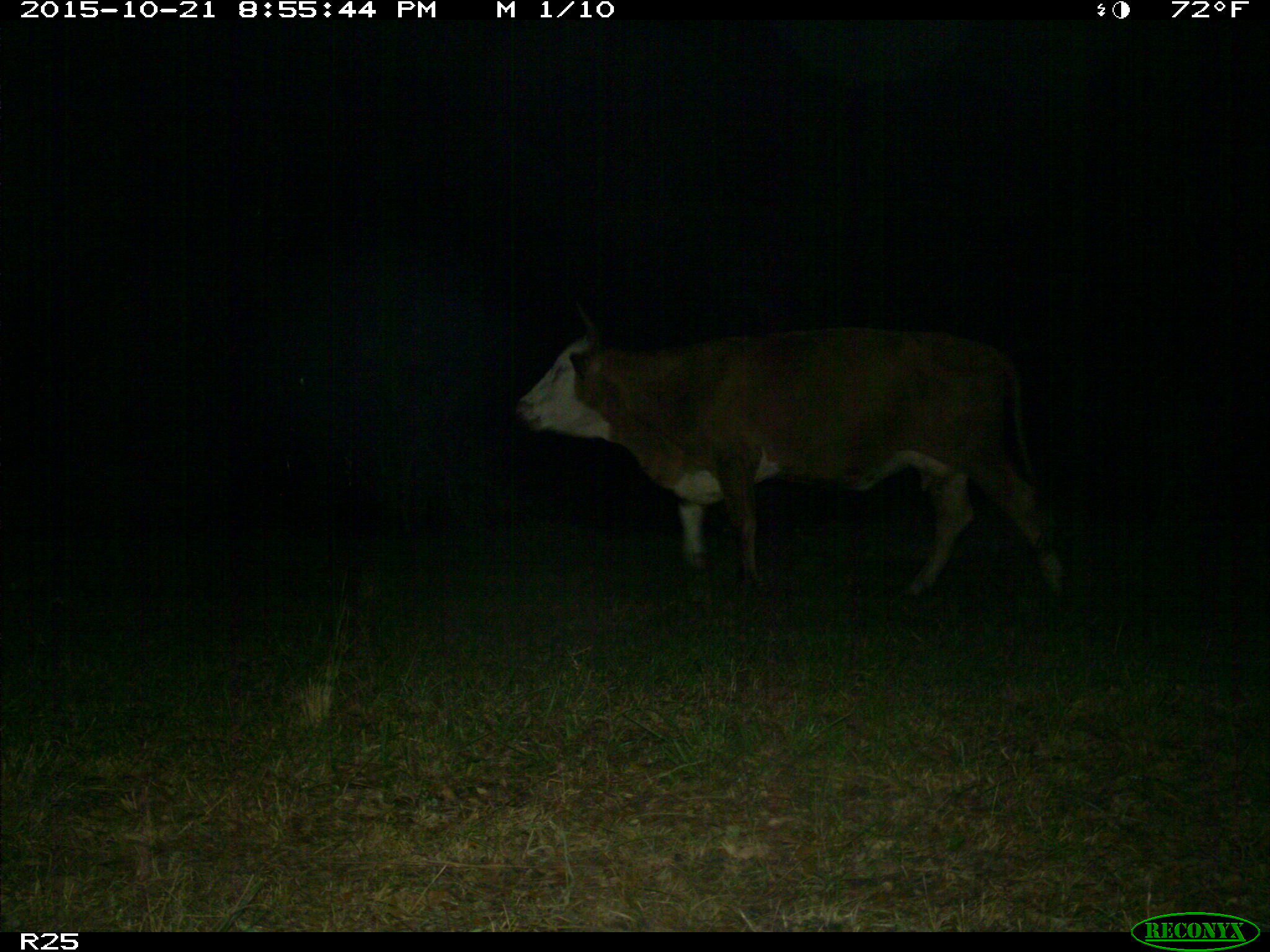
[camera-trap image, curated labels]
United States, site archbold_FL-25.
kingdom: Animalia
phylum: Chordata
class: Mammalia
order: Artiodactyla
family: Bovidae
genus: Bos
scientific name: Bos taurus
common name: domestic cow